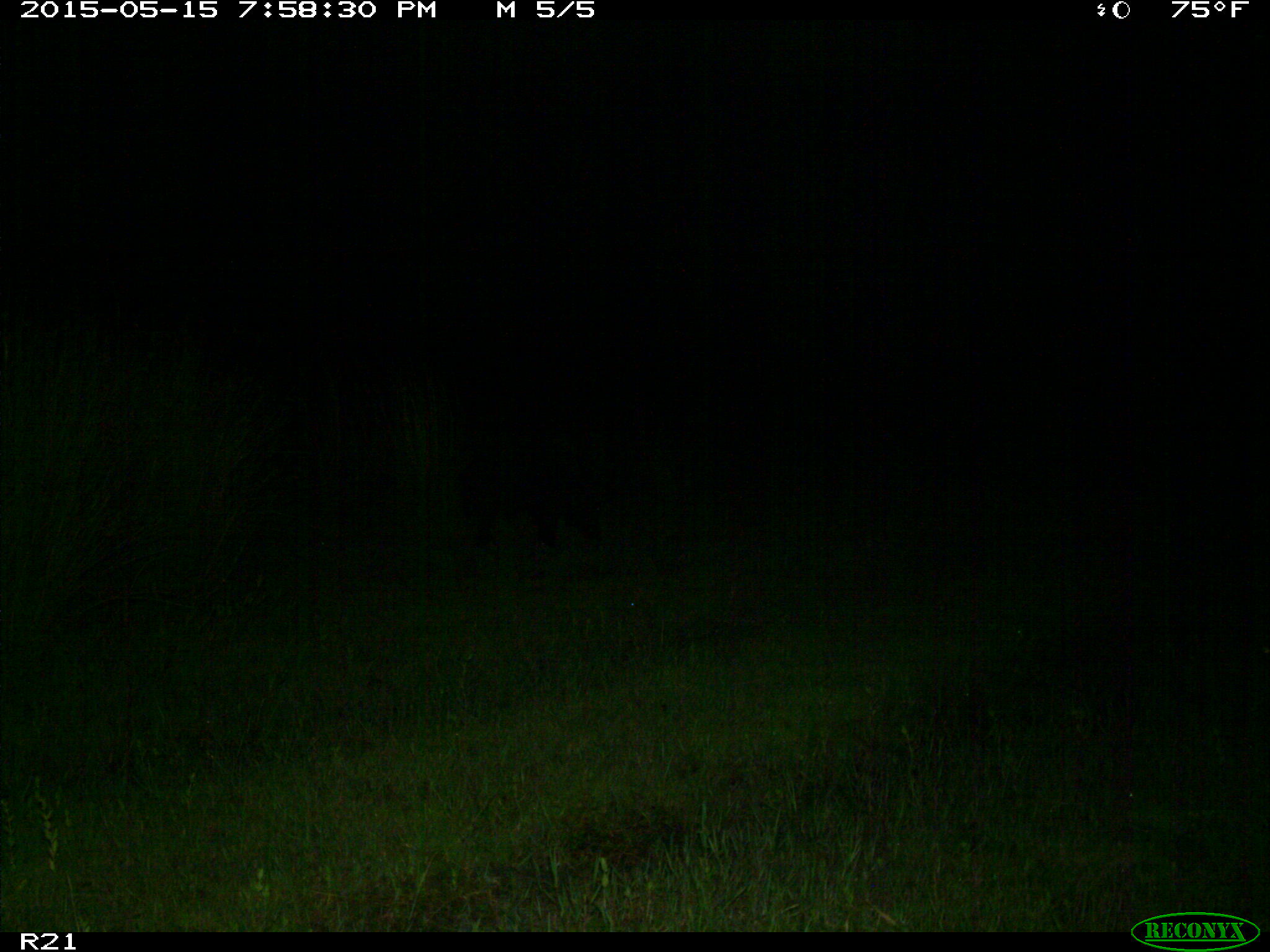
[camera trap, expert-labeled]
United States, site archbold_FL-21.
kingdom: Animalia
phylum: Chordata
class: Mammalia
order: Artiodactyla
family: Suidae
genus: Sus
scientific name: Sus scrofa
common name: wild boar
Sus scrofa (wild boar).